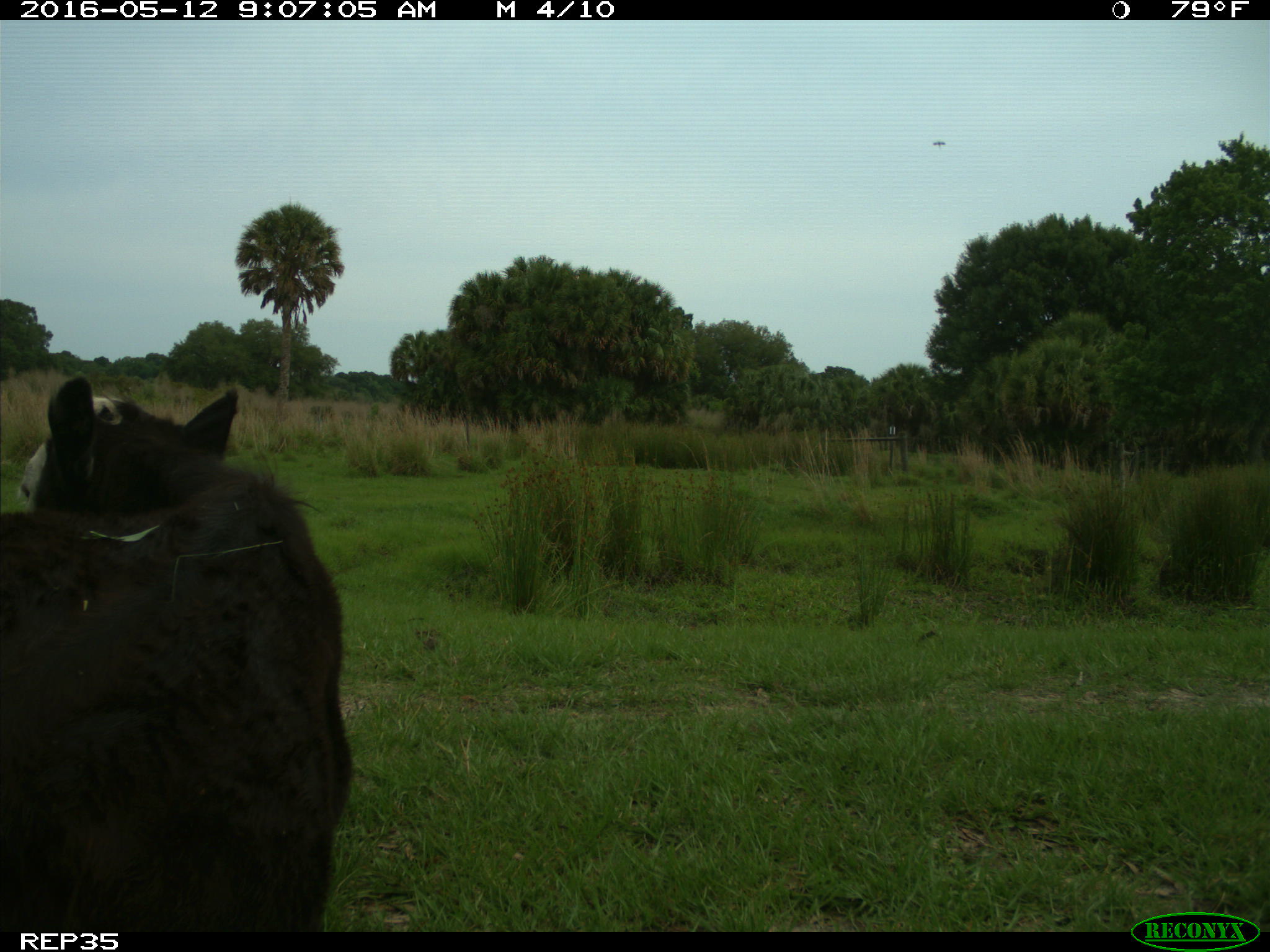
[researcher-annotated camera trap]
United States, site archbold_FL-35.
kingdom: Animalia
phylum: Chordata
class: Mammalia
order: Artiodactyla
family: Bovidae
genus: Bos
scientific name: Bos taurus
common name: domestic cow